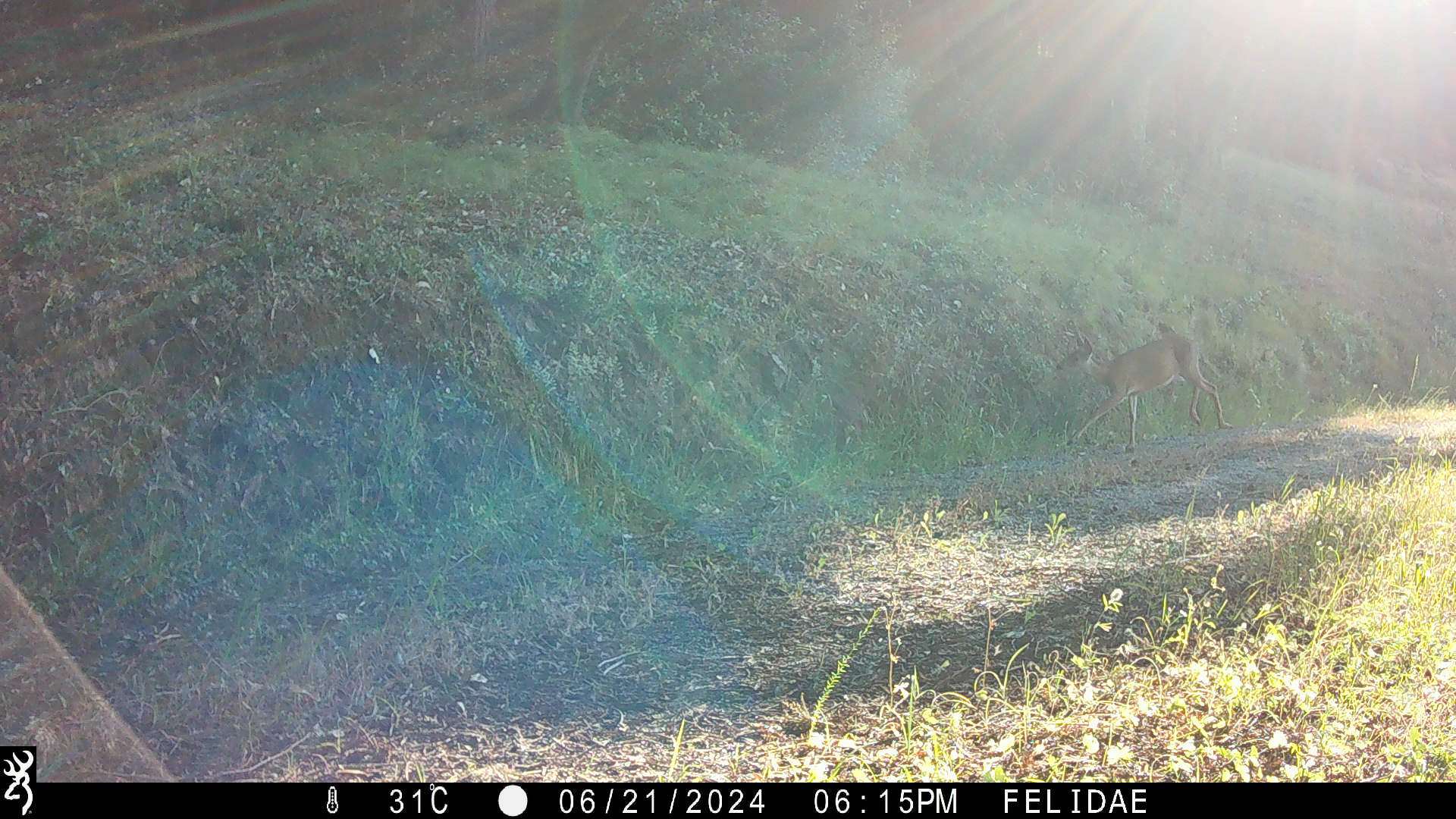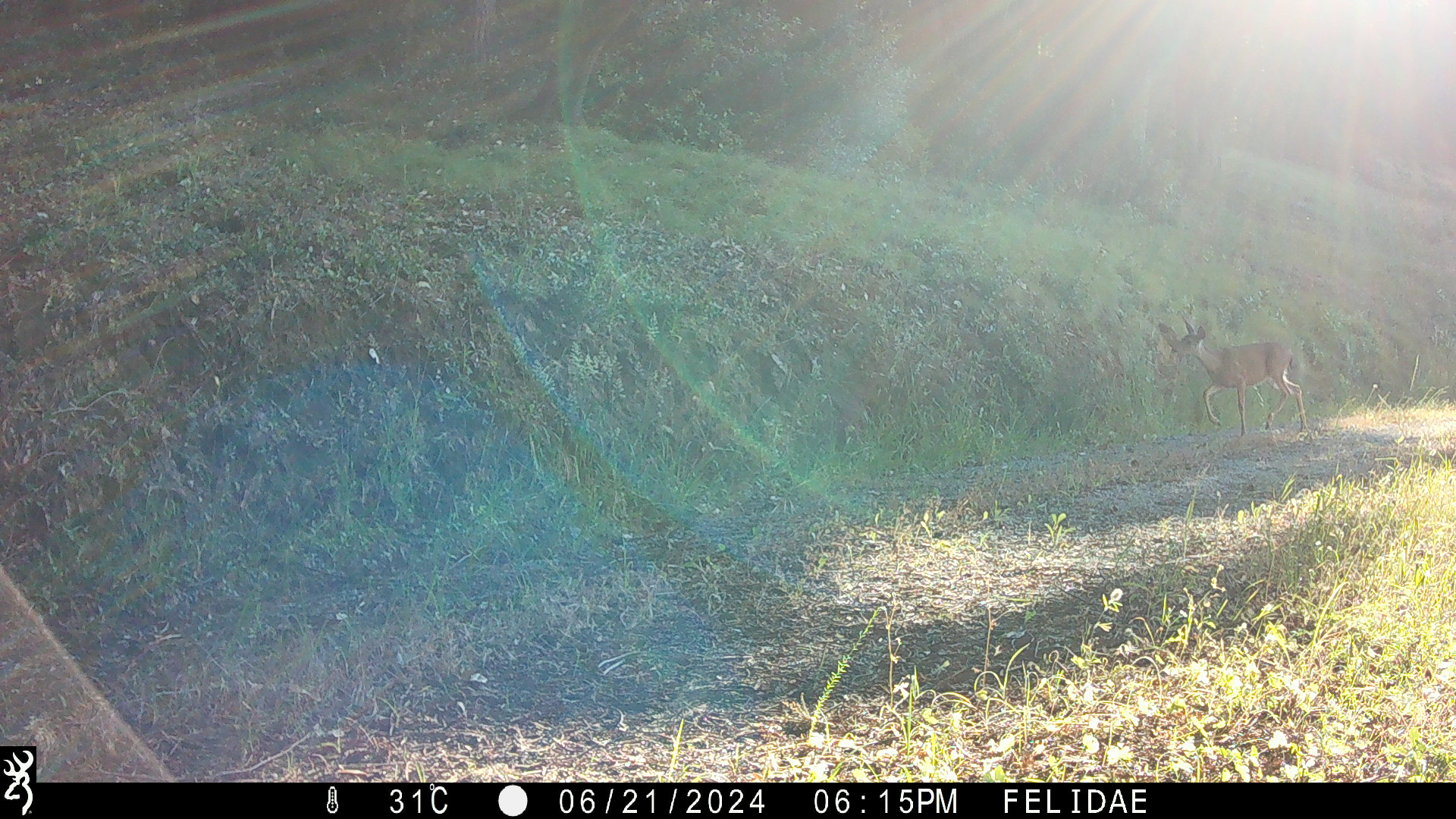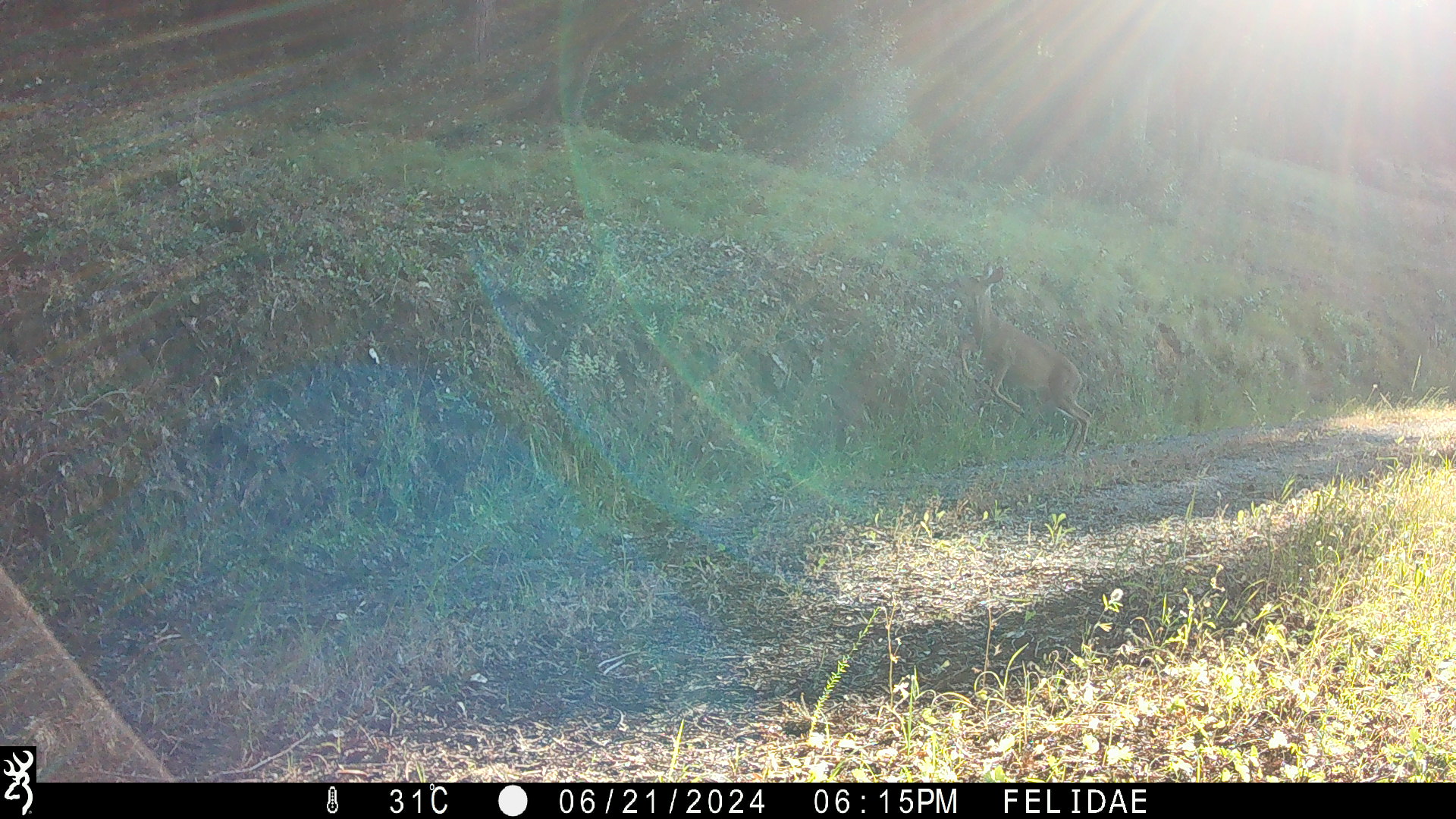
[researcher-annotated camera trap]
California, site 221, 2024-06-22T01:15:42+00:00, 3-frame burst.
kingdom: Animalia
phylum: Chordata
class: Mammalia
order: Artiodactyla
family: Cervidae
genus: Odocoileus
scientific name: Odocoileus hemionus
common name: mule deer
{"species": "mule deer (Odocoileus hemionus)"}